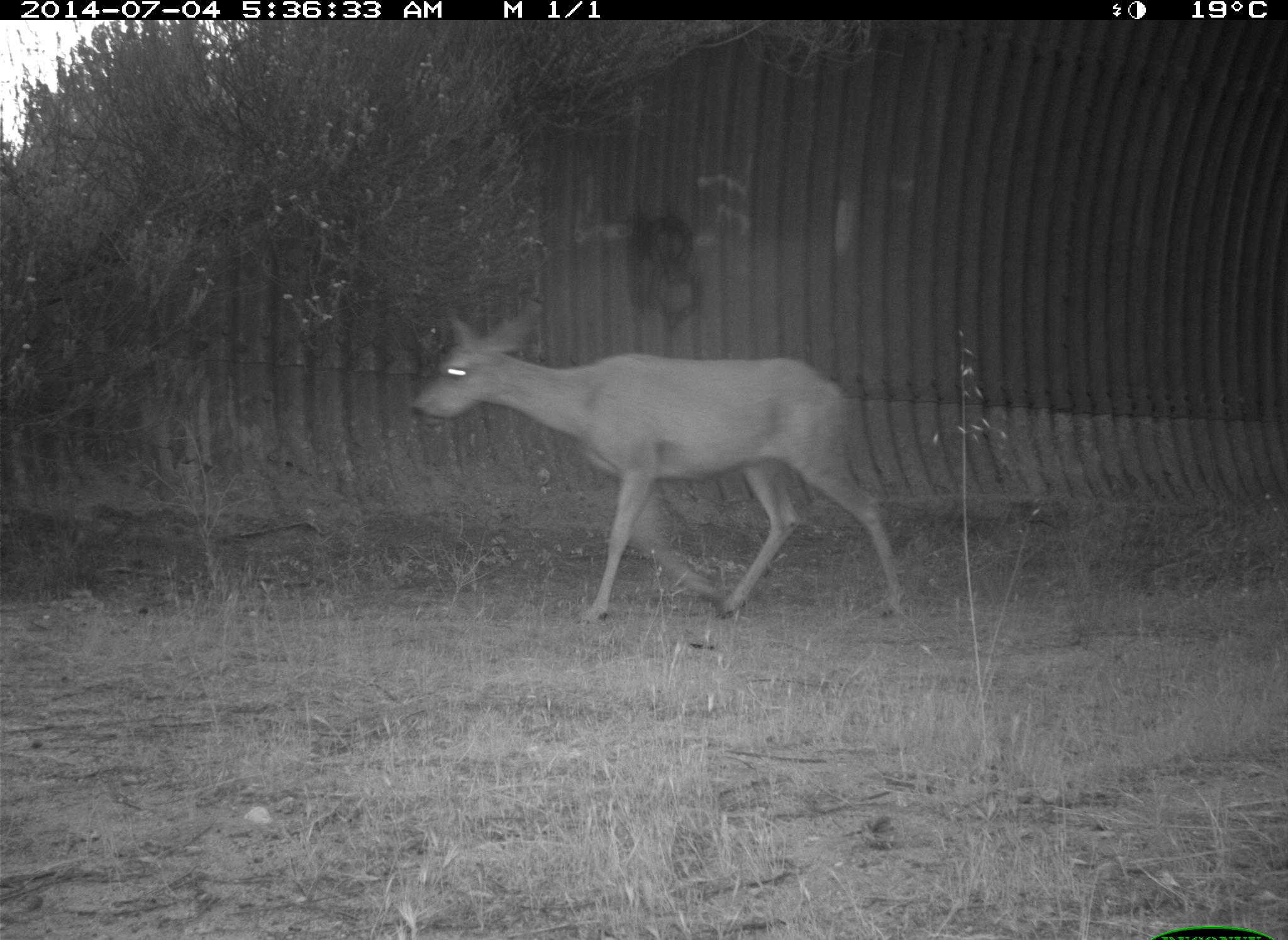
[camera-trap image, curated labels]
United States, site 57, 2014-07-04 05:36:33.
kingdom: Animalia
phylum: Chordata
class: Mammalia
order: Artiodactyla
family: Cervidae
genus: Odocoileus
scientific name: Odocoileus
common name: deer